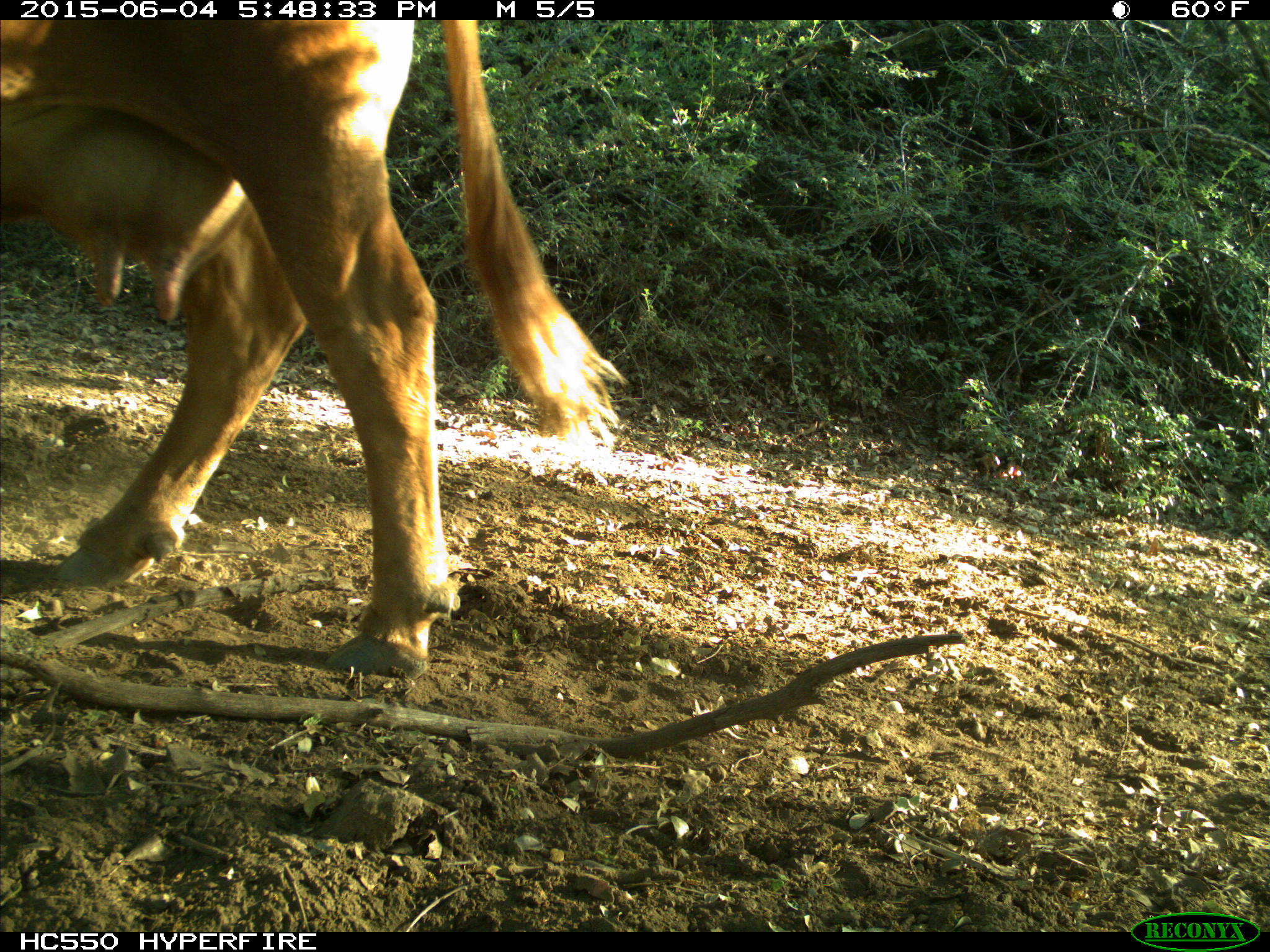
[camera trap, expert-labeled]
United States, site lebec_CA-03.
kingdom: Animalia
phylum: Chordata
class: Mammalia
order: Artiodactyla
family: Bovidae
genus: Bos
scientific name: Bos taurus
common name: domestic cow